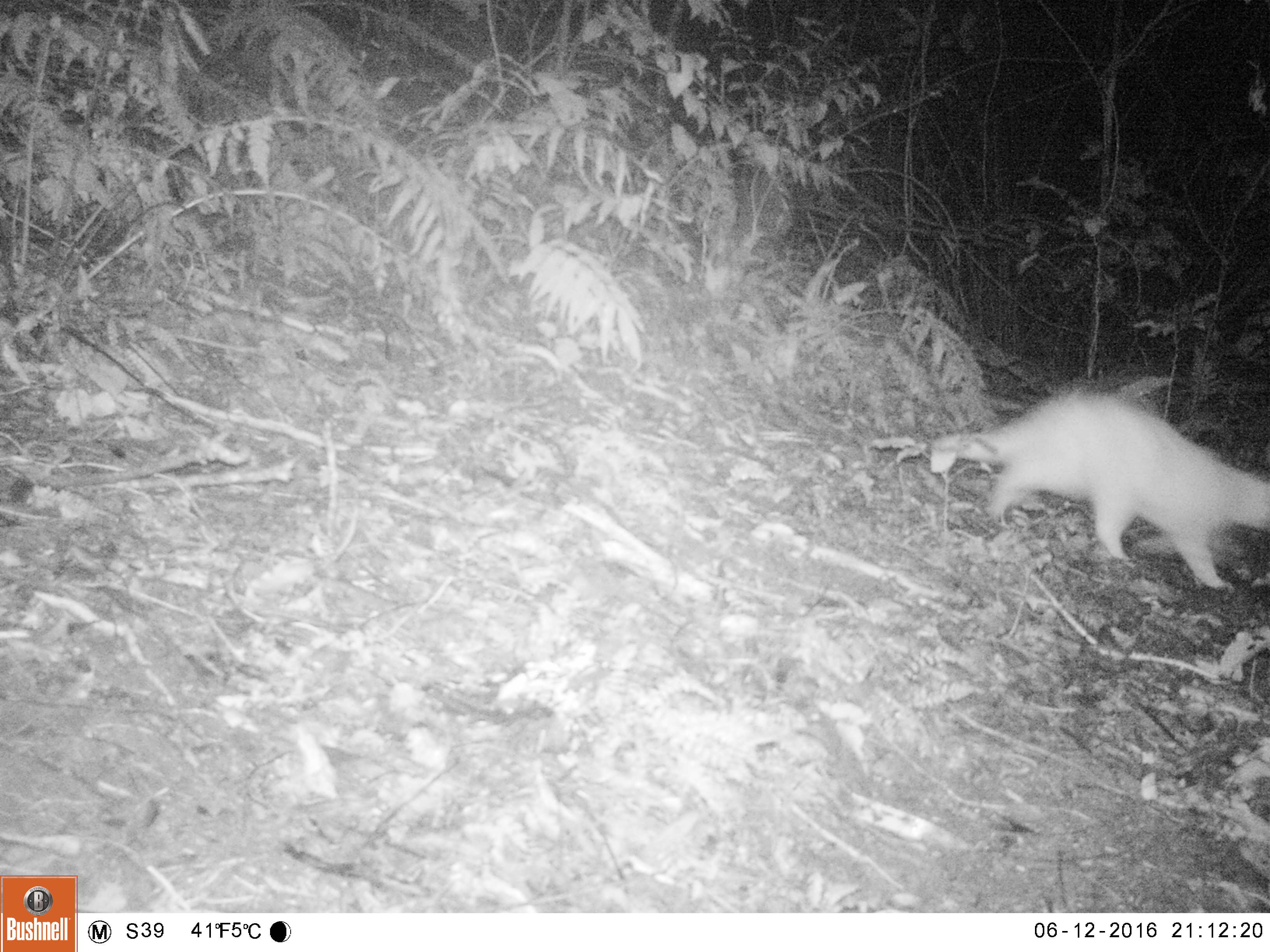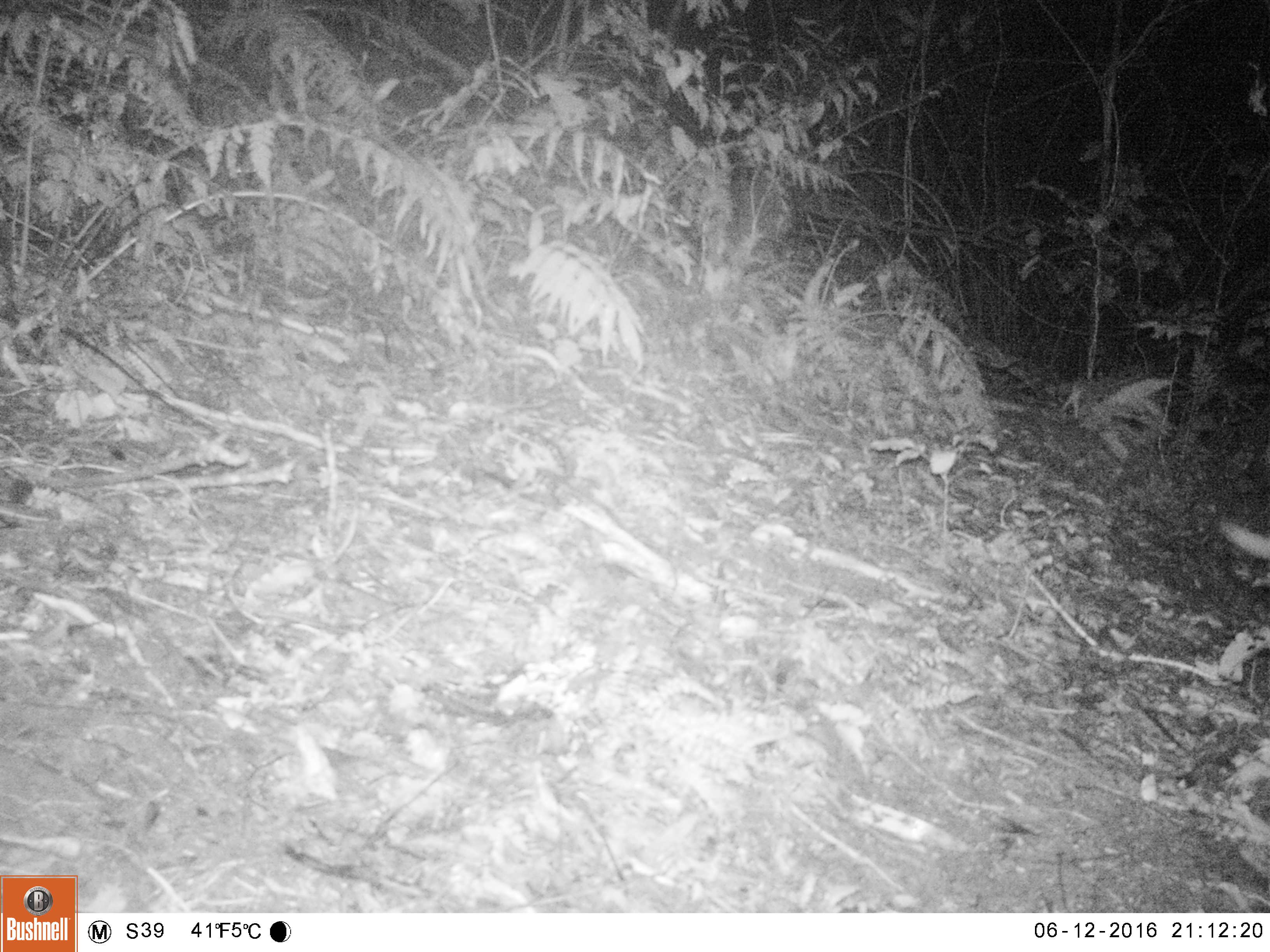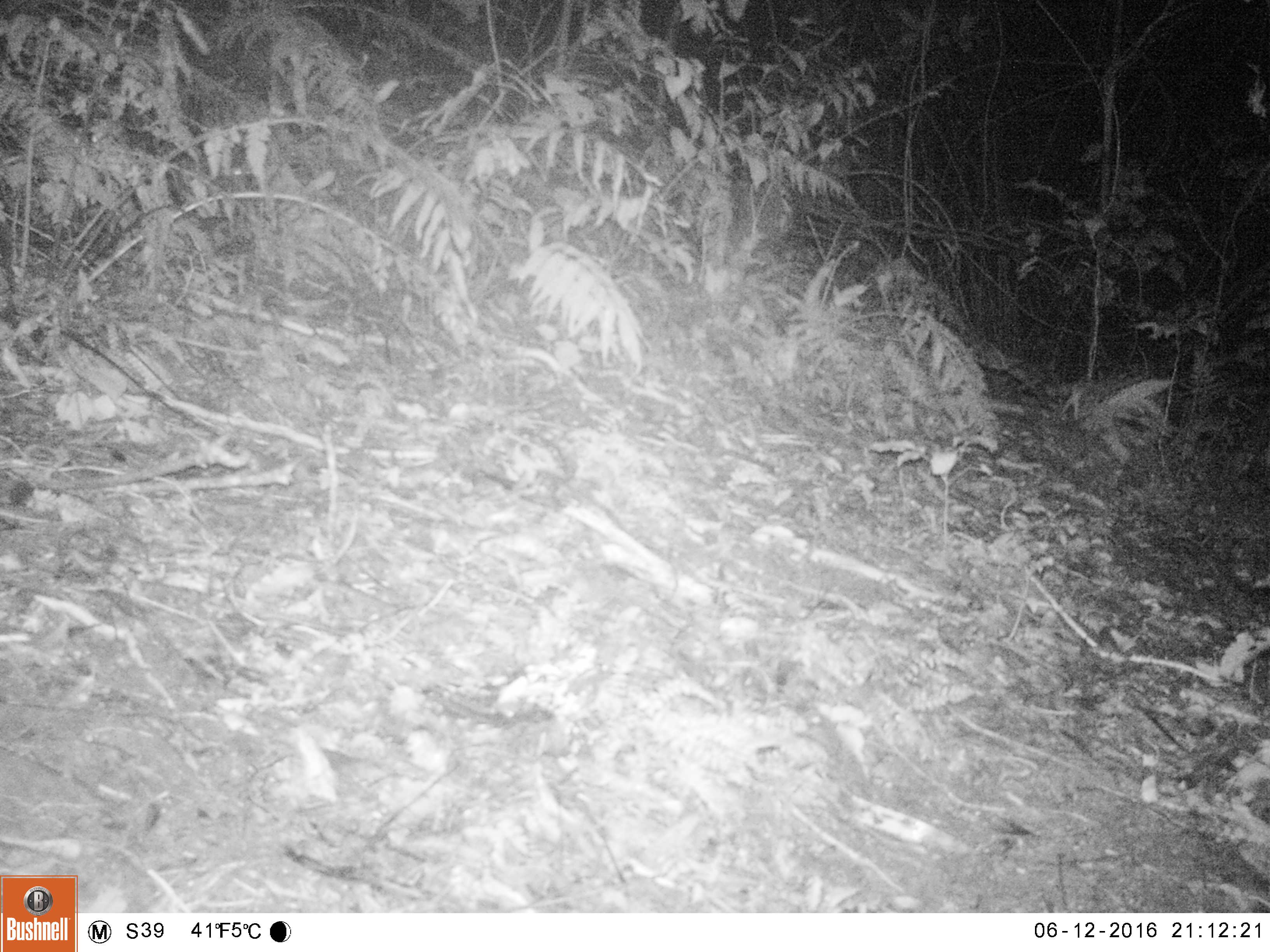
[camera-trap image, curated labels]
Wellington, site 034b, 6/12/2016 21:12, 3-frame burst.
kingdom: Animalia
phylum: Chordata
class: Mammalia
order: Carnivora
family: Felidae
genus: Felis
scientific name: Felis catus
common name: cat